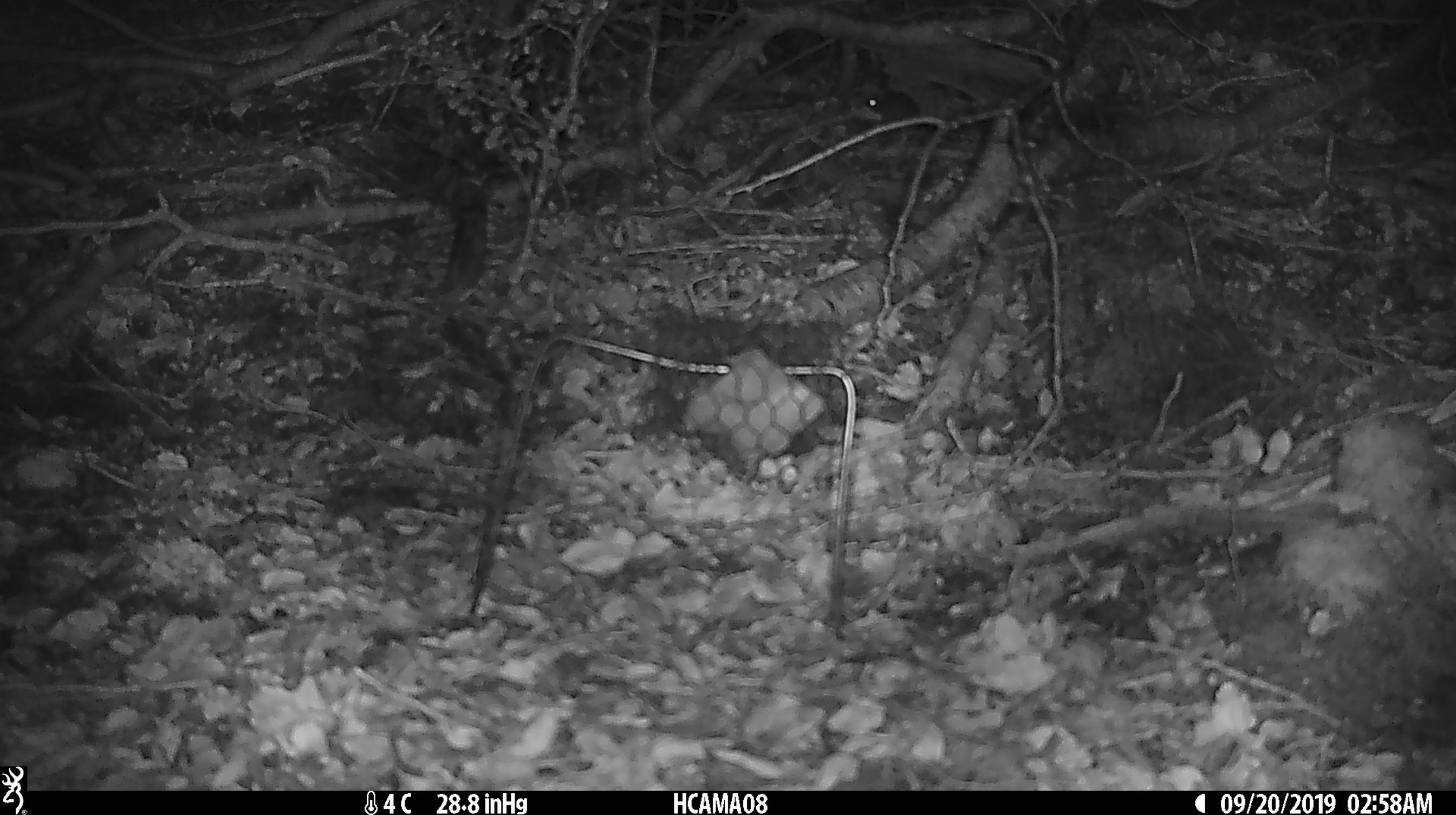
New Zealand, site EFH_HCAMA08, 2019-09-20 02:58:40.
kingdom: Animalia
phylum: Chordata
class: Mammalia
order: Rodentia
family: Muridae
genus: Mus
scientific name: Mus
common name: mouse